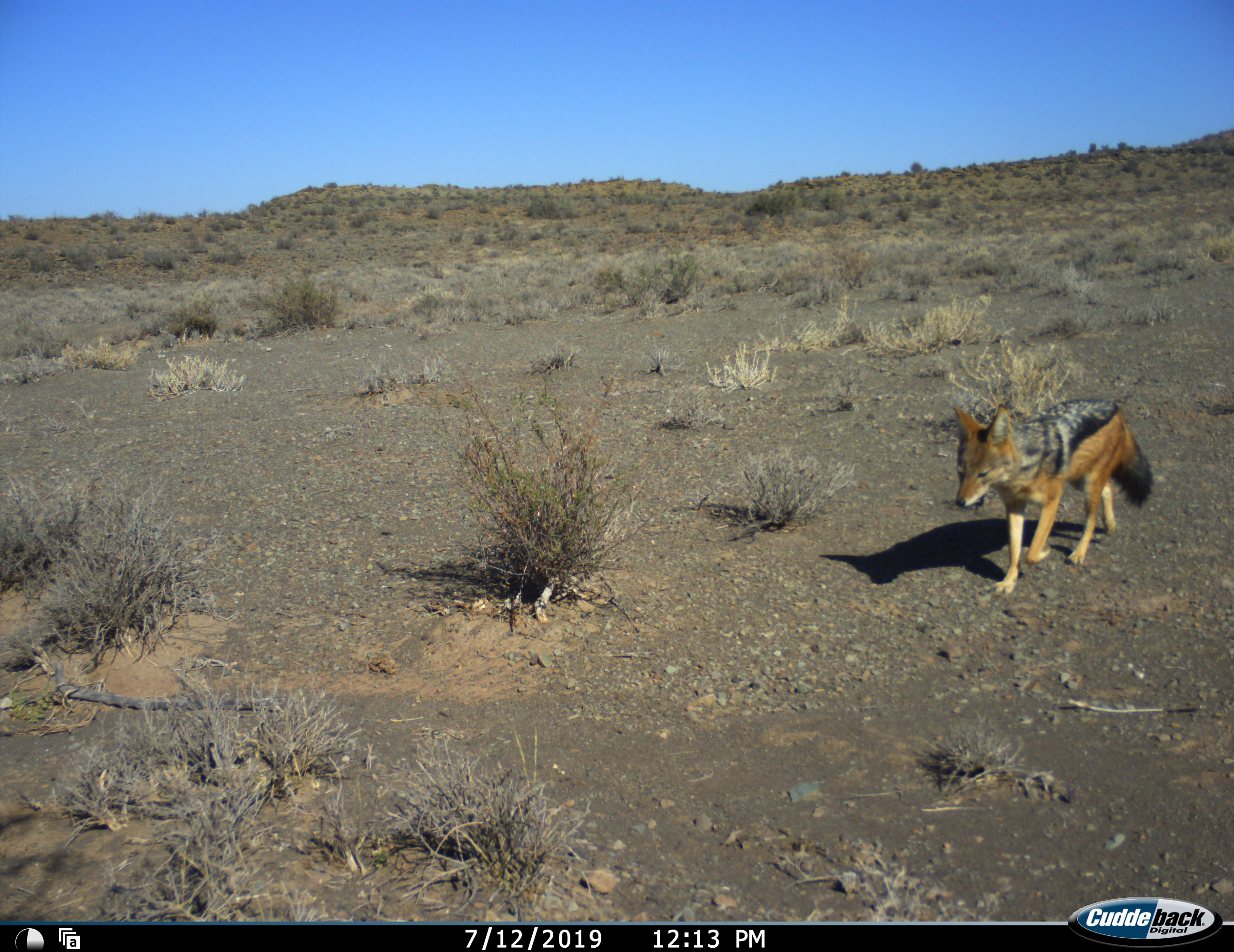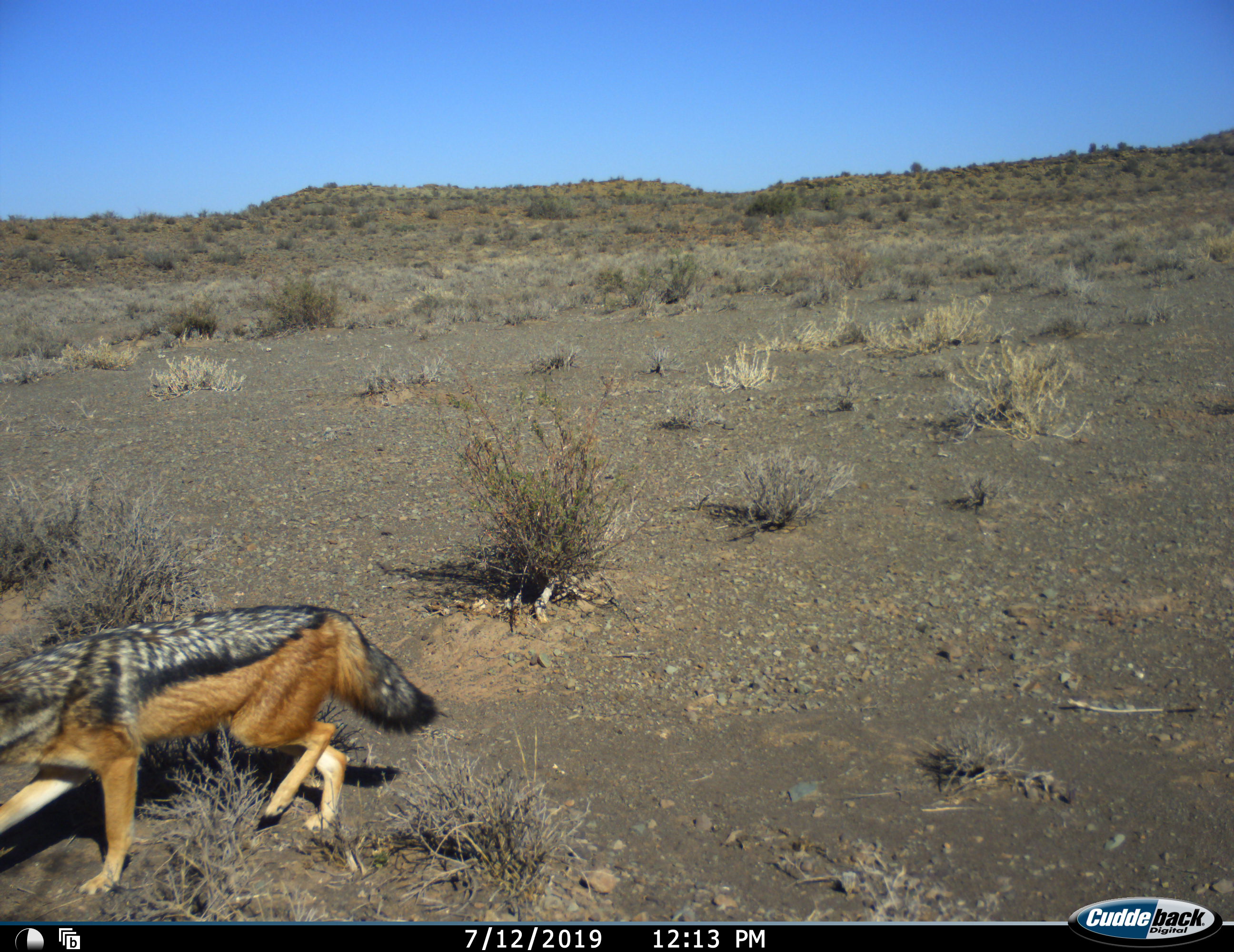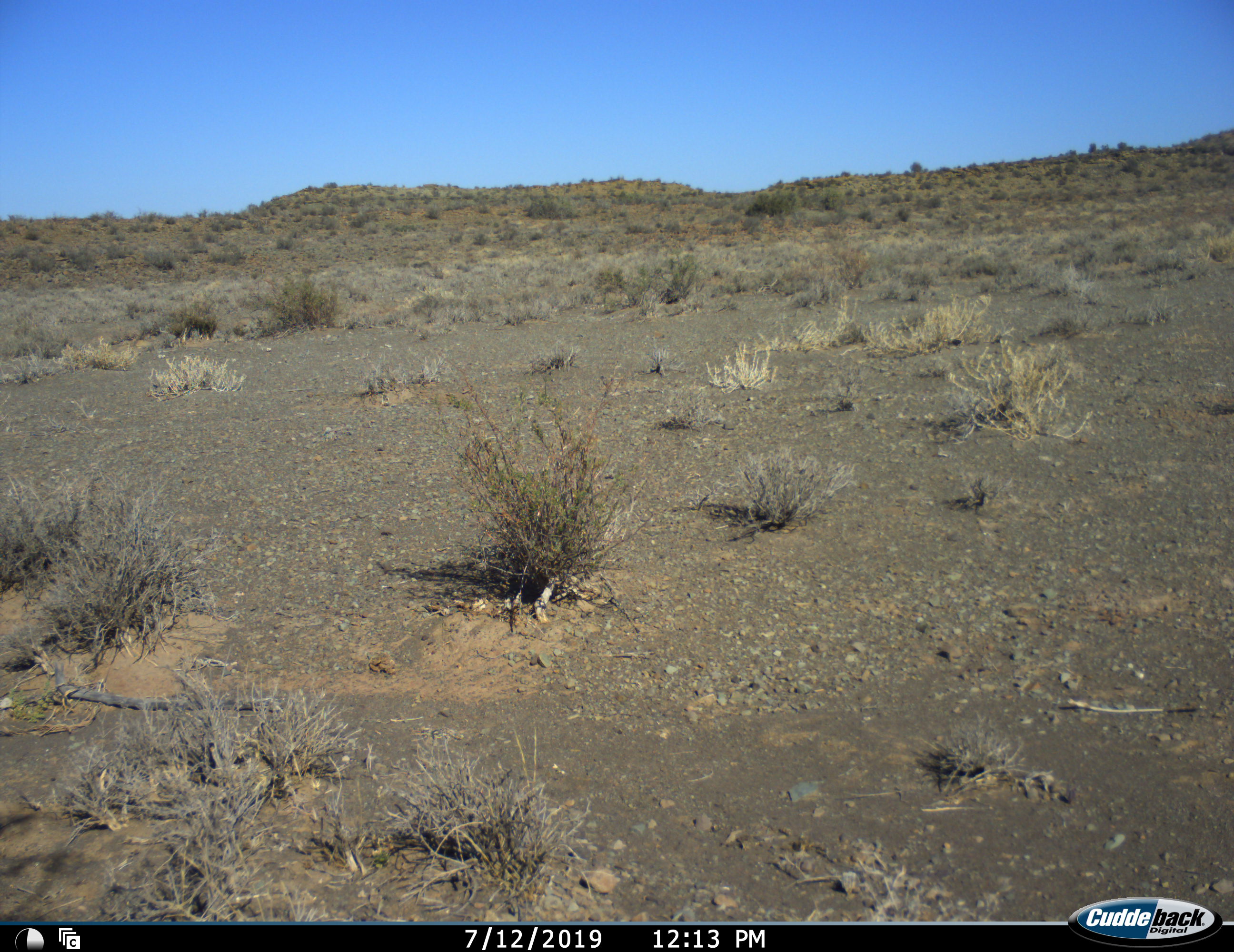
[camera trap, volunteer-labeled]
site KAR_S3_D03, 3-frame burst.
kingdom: Animalia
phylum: Chordata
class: Mammalia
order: Carnivora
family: Canidae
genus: Lupulella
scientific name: Lupulella mesomelas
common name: black-backed jackal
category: jackalblackbacked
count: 1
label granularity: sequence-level